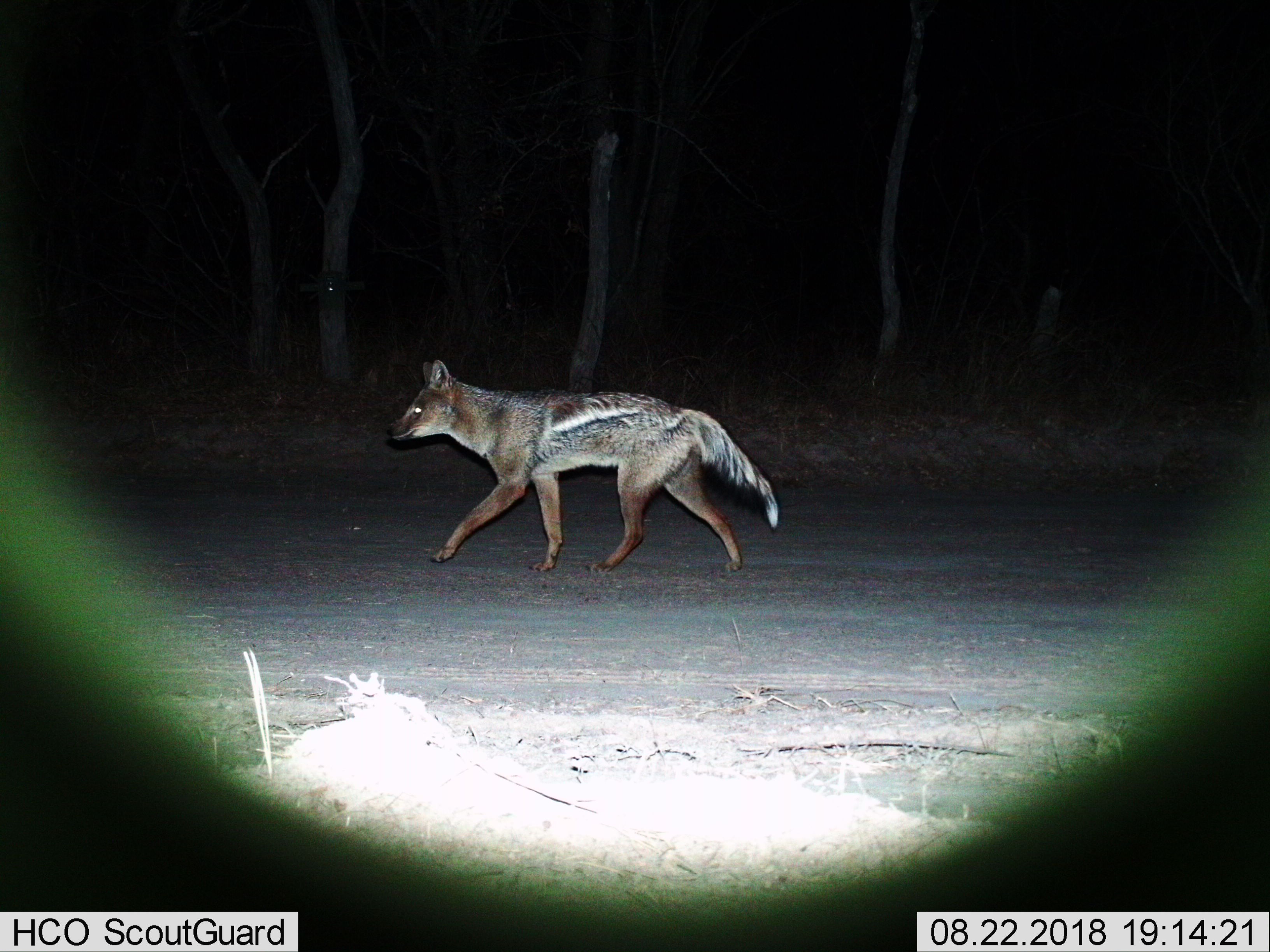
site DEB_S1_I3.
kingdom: Animalia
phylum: Chordata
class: Mammalia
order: Carnivora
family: Canidae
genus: Lupulella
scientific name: Lupulella mesomelas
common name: black-backed jackal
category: jackalblackbacked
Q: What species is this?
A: Jackalblackbacked (black-backed jackal) (Lupulella mesomelas).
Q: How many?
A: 1.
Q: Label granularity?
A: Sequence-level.